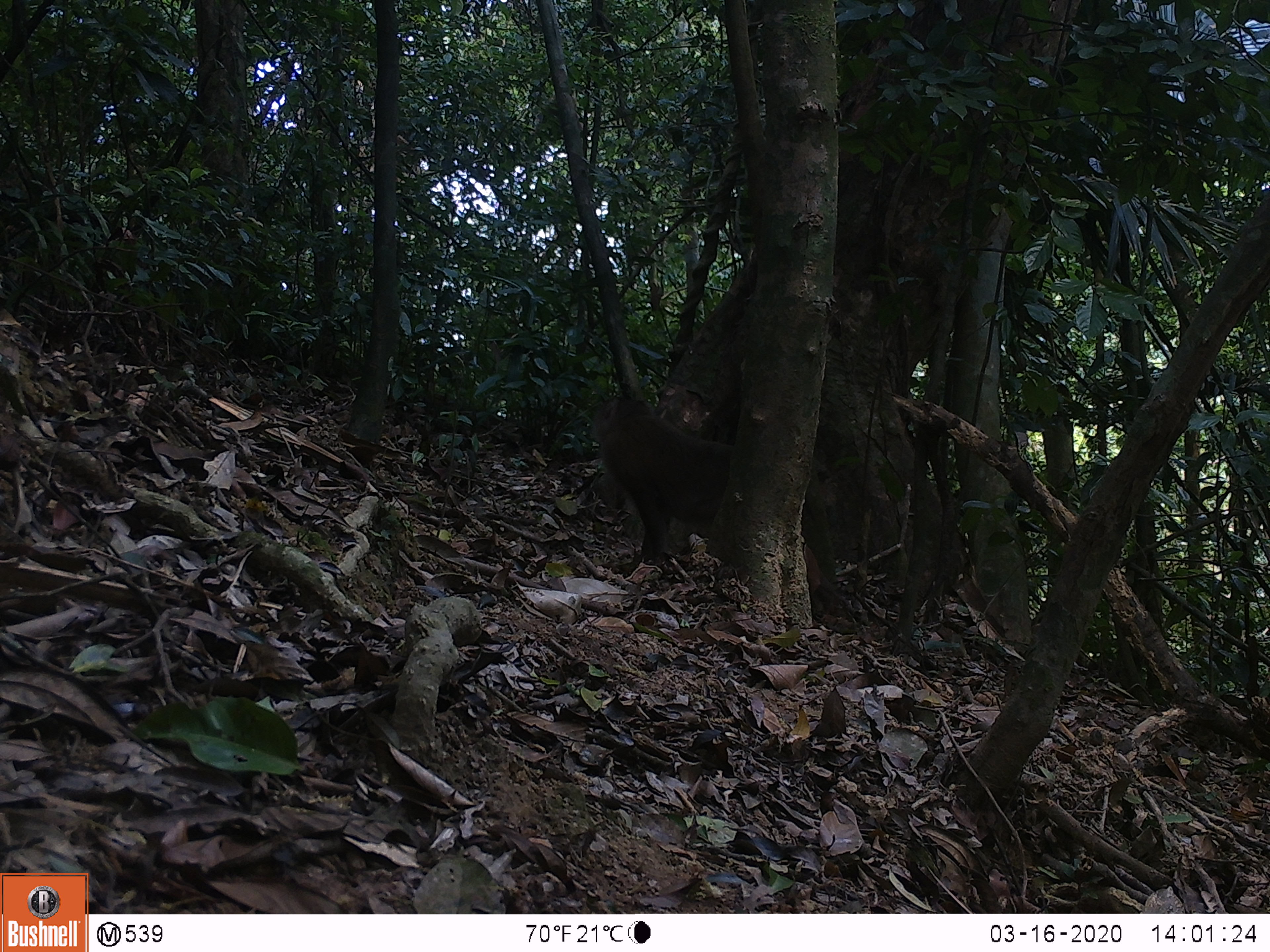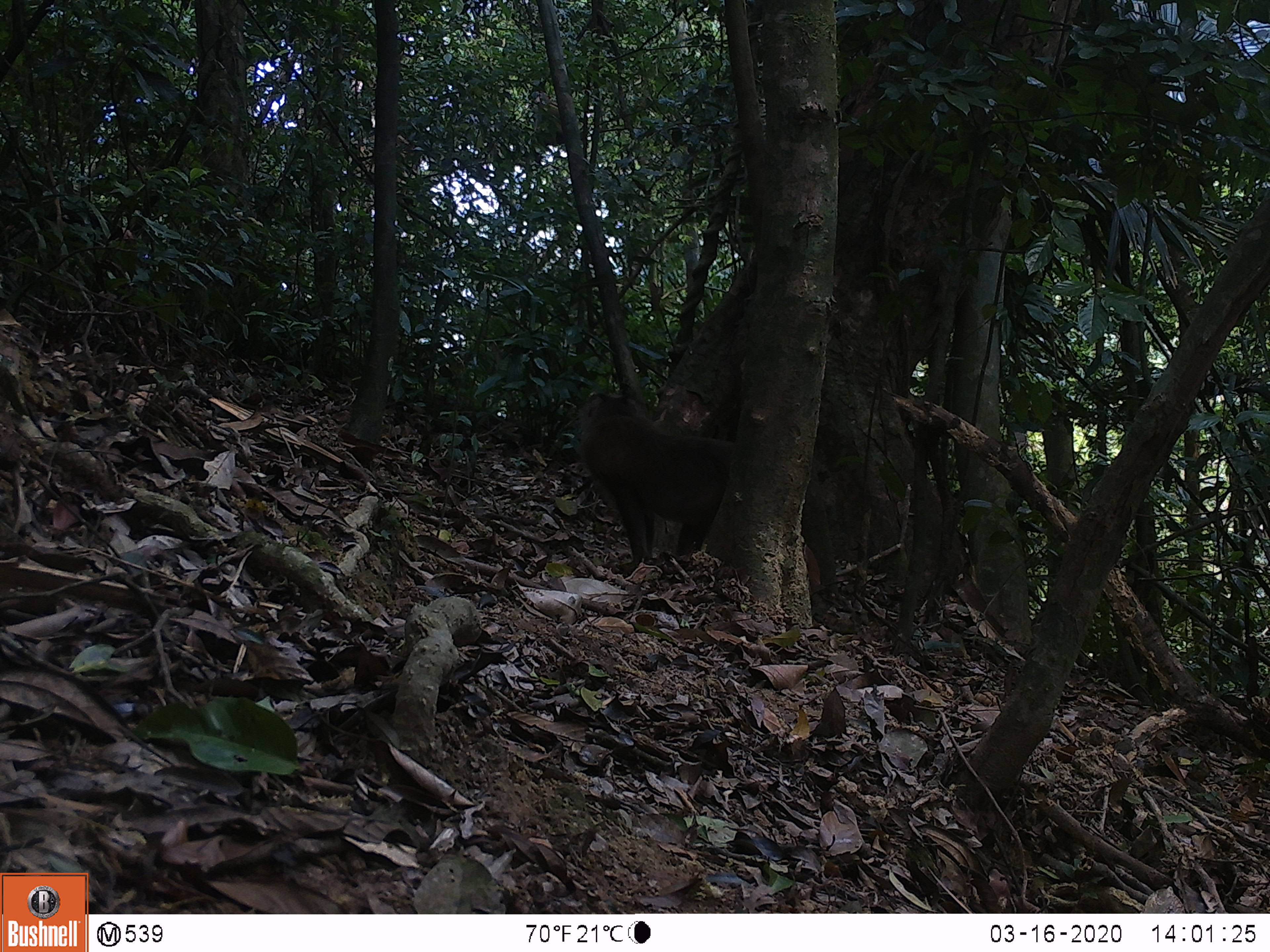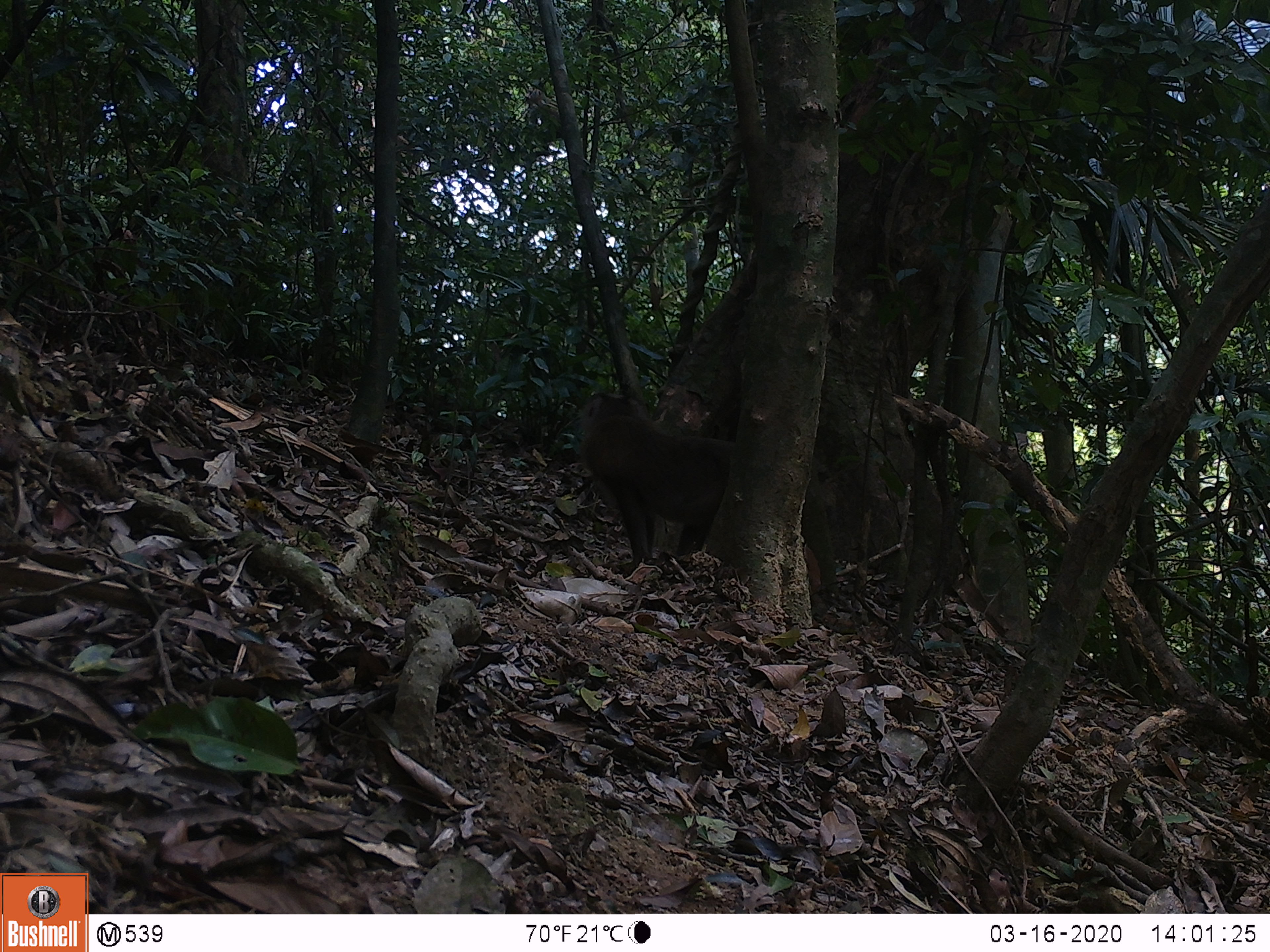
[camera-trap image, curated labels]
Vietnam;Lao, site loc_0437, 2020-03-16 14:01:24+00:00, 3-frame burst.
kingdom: Animalia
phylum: Chordata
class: Mammalia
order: Primates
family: Cercopithecidae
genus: Macaca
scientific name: Macaca nemestrina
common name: pig-tailed macaque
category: pig tailed macaque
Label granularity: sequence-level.